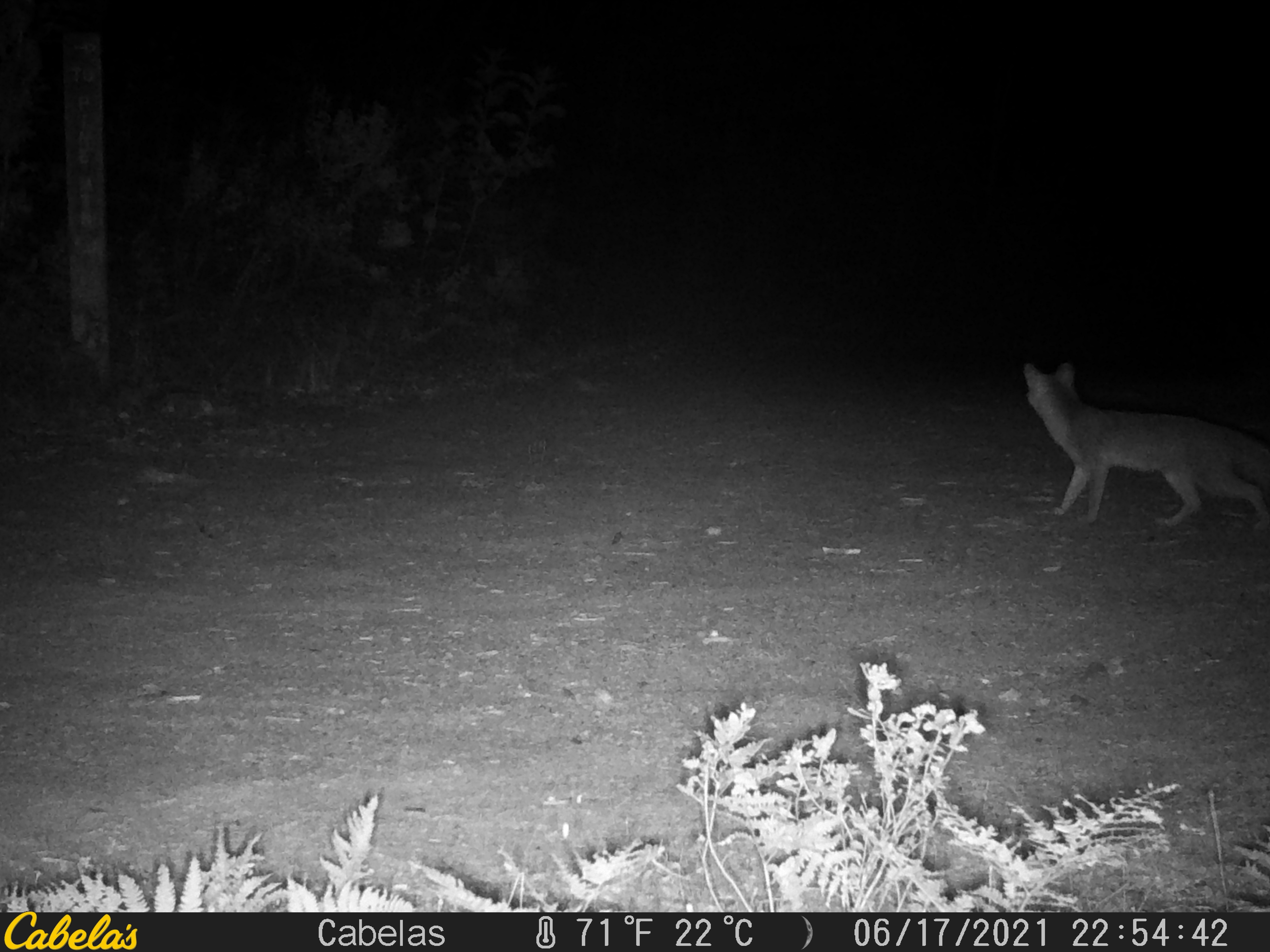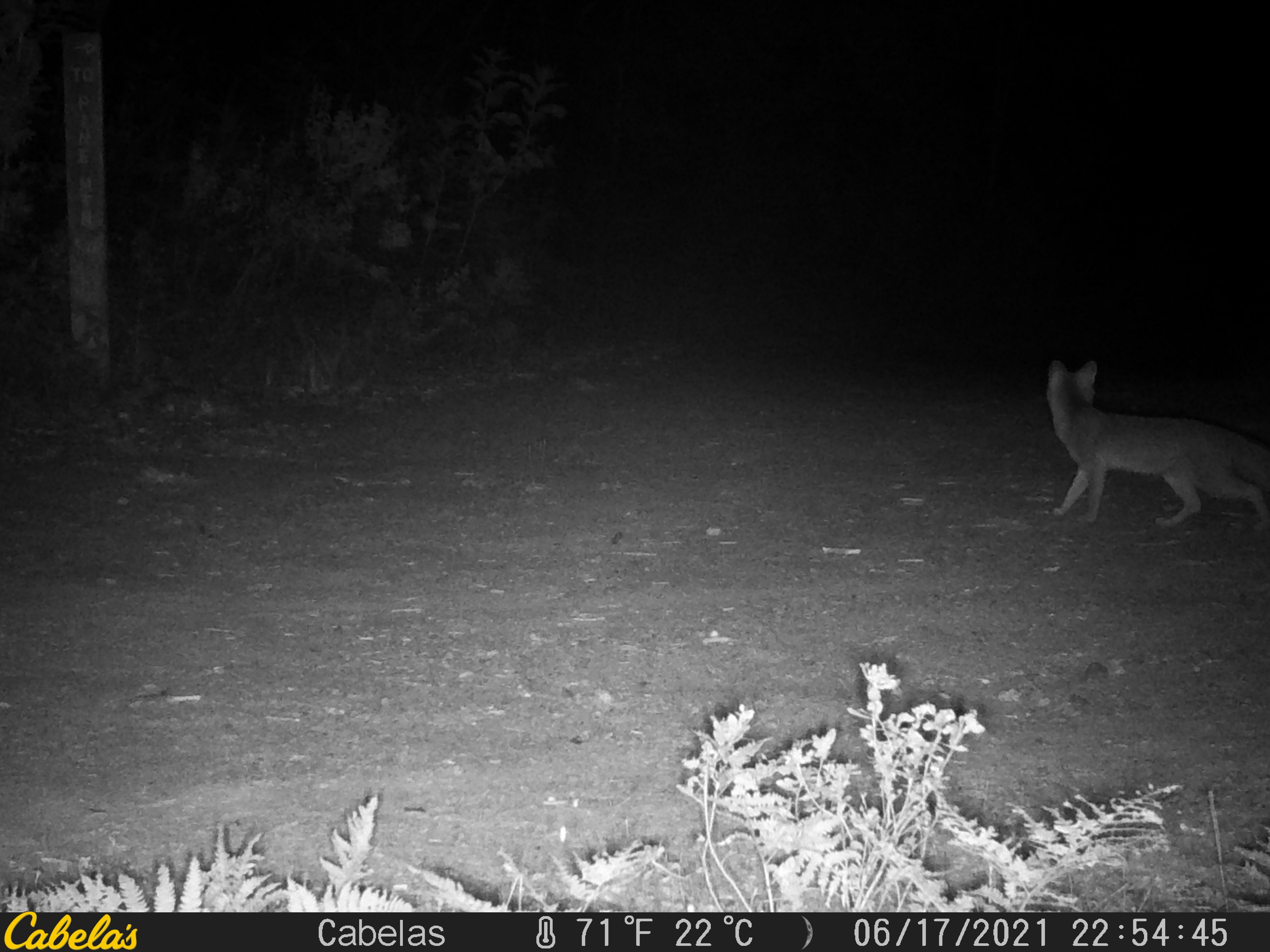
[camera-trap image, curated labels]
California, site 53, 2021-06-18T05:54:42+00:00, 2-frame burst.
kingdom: Animalia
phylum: Chordata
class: Mammalia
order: Carnivora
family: Canidae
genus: Urocyon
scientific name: Urocyon cinereoargenteus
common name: gray fox